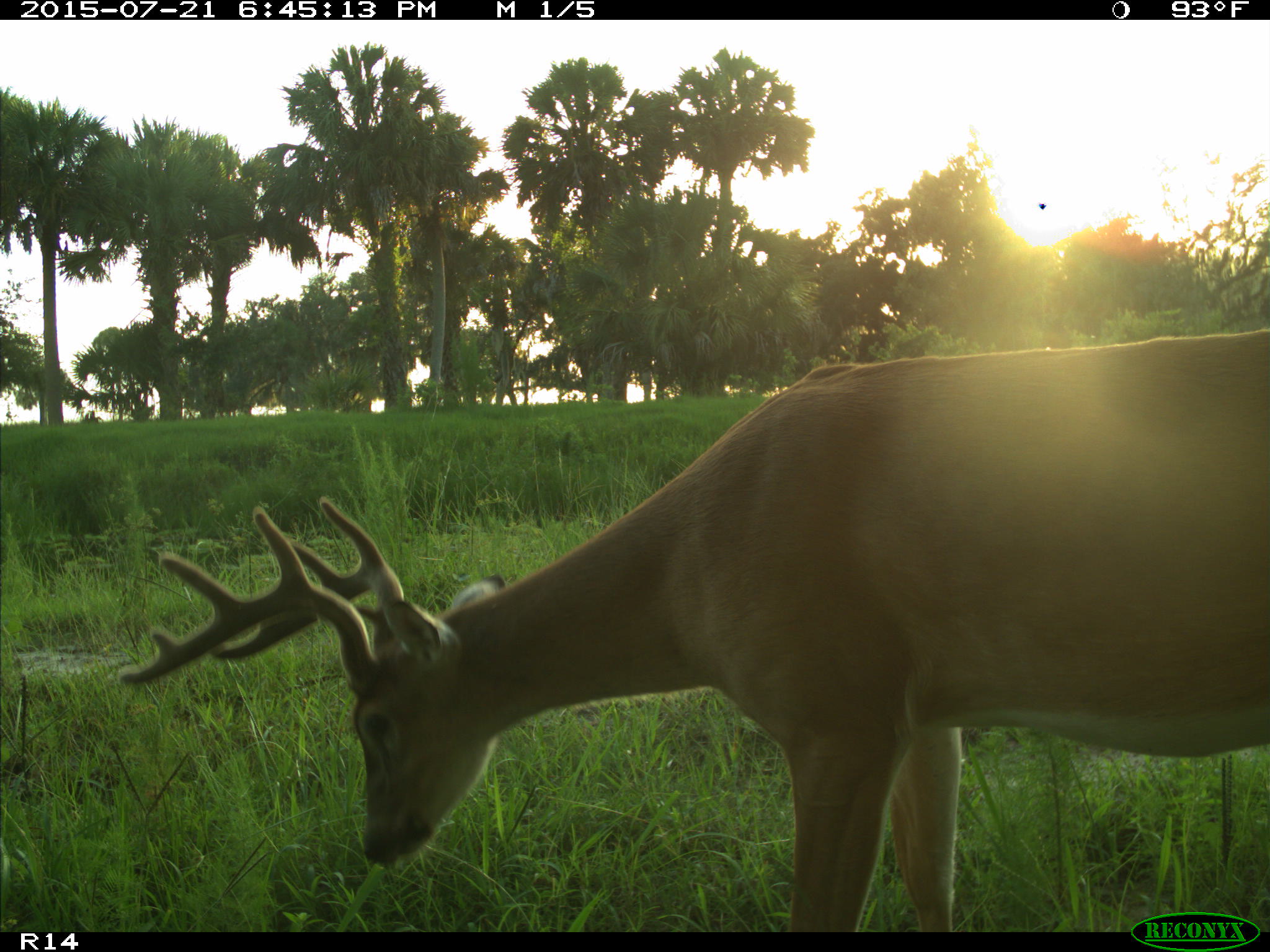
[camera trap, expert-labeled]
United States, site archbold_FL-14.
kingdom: Animalia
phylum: Chordata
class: Mammalia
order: Artiodactyla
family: Cervidae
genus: Odocoileus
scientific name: Odocoileus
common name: deer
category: unidentified deer